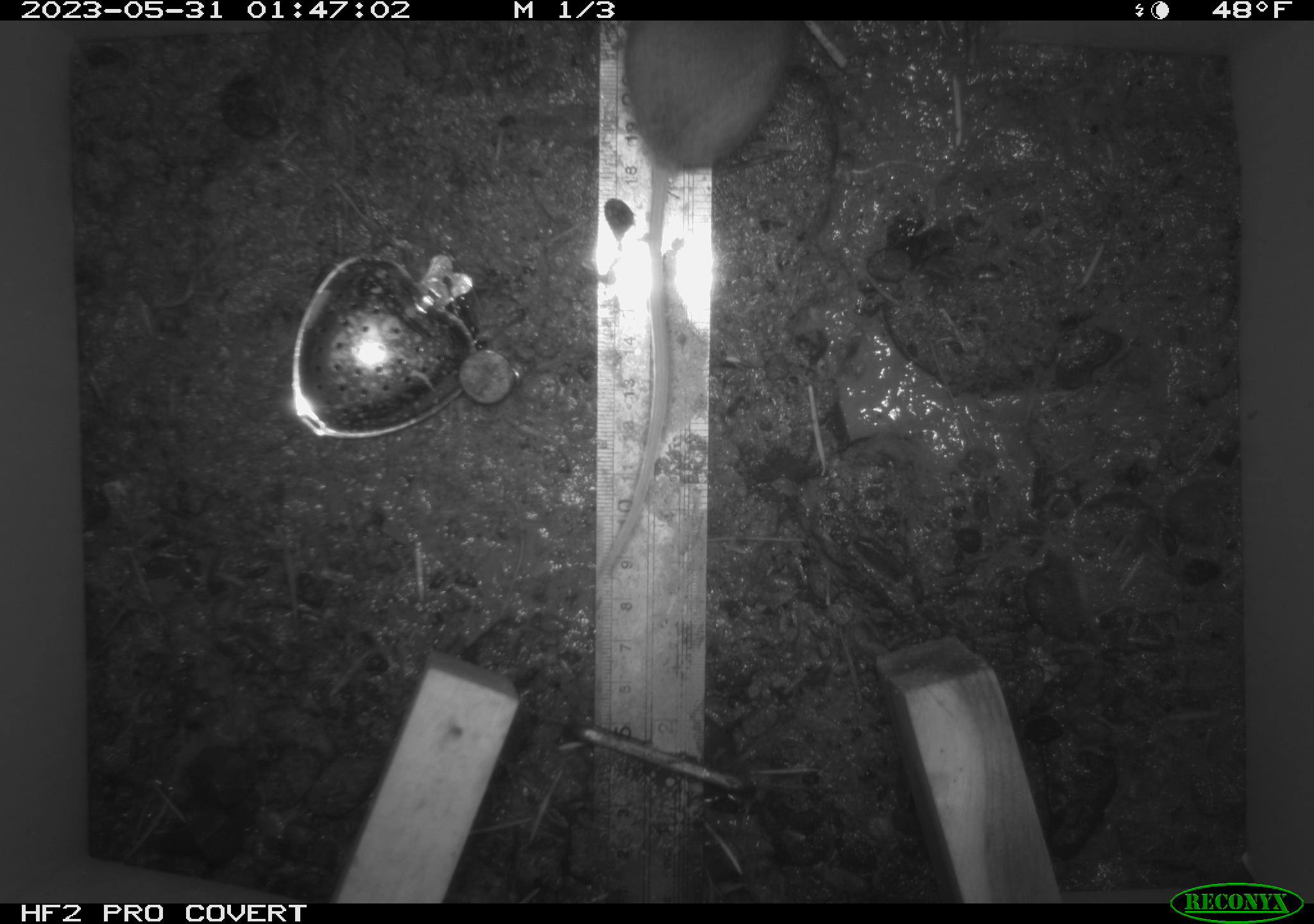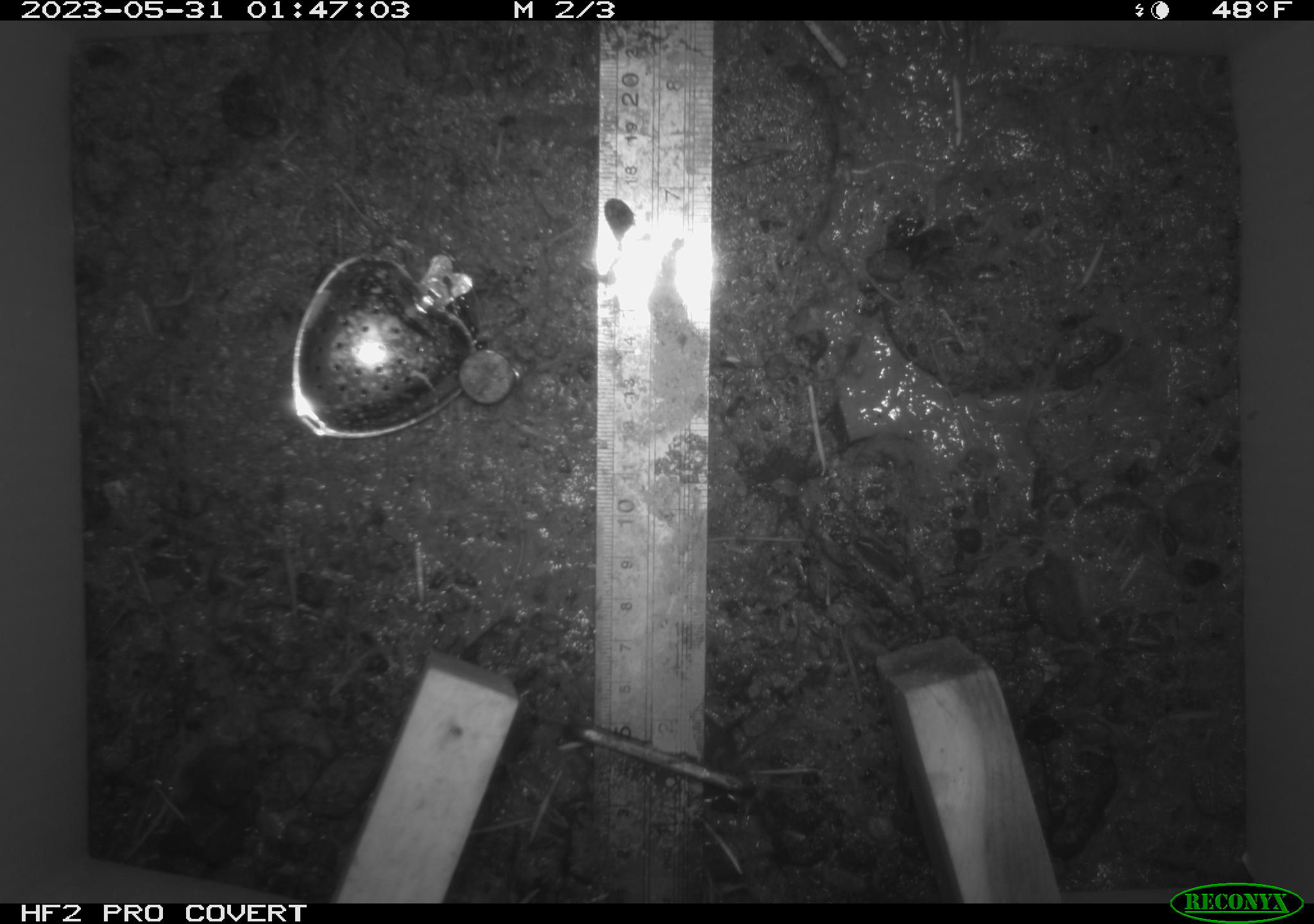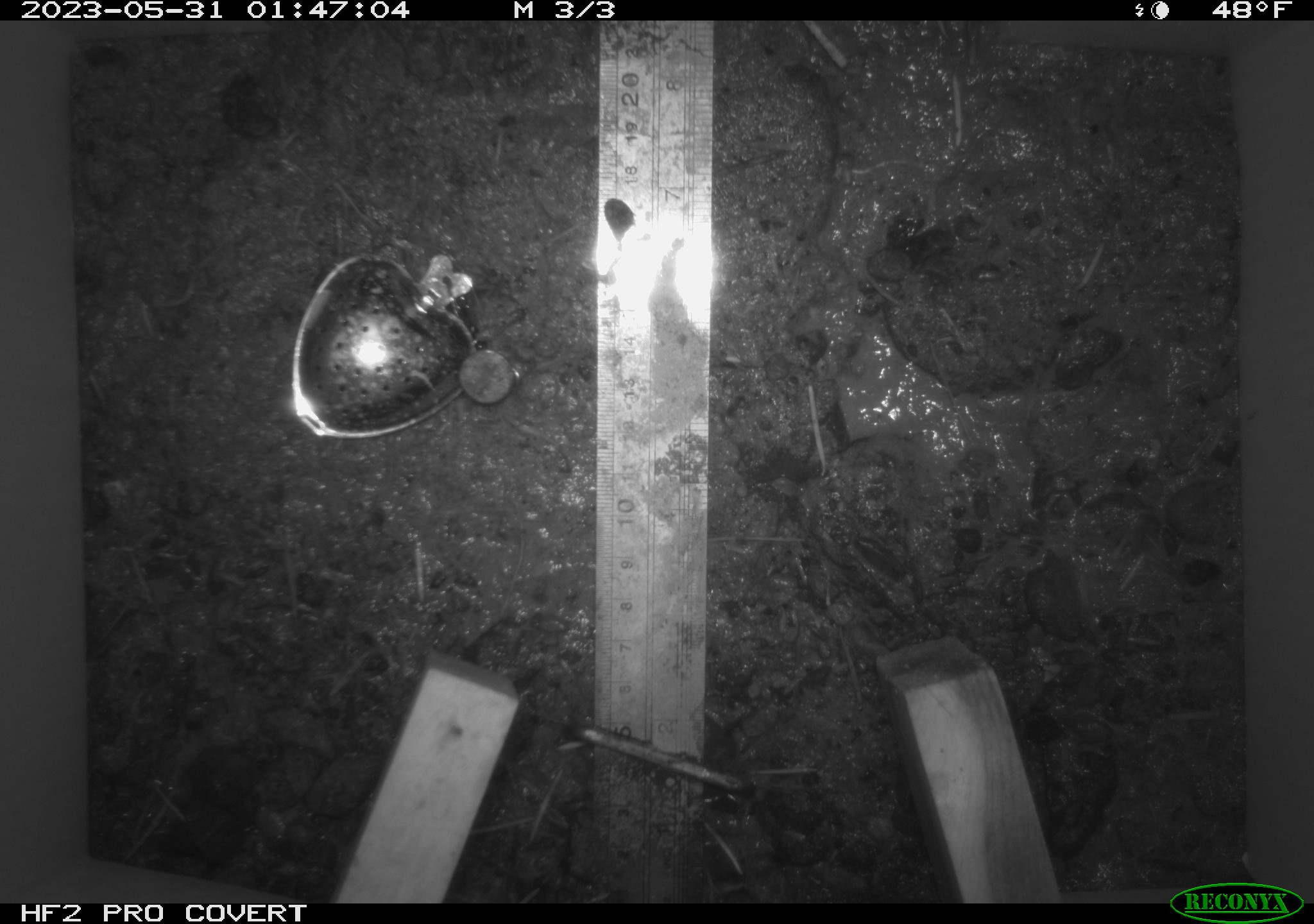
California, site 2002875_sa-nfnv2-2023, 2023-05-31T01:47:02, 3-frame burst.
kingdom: Animalia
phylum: Chordata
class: Mammalia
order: Rodentia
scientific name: Rodentia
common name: mouse species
Mouse species (Rodentia).